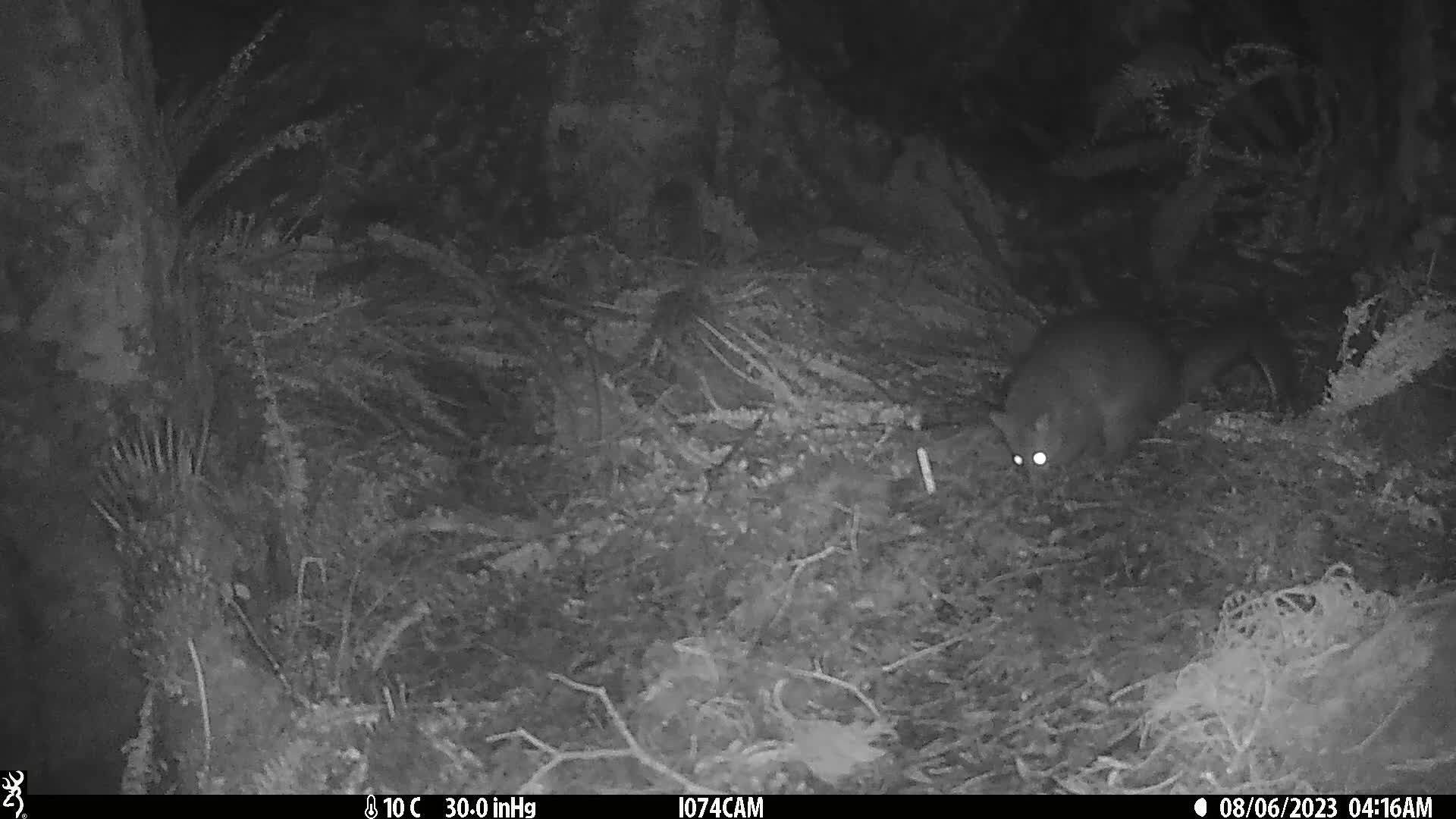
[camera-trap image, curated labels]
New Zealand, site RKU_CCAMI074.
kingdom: Animalia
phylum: Chordata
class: Mammalia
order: Diprotodontia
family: Phalangeridae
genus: Trichosurus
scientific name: Trichosurus vulpecula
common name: common brushtail possum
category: possum